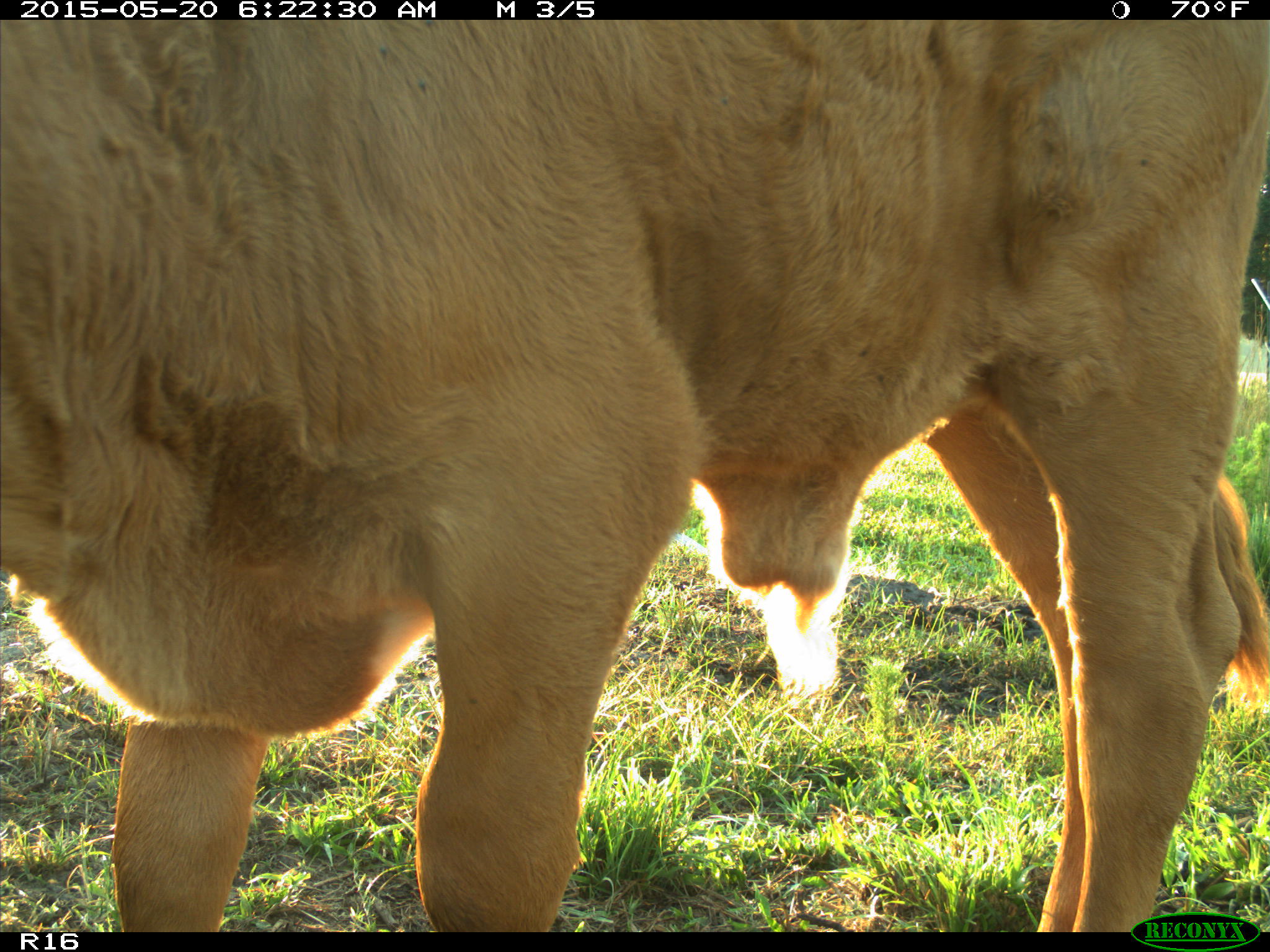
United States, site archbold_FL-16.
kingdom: Animalia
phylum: Chordata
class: Mammalia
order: Artiodactyla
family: Bovidae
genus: Bos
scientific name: Bos taurus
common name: domestic cow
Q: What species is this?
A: Bos taurus (domestic cow).